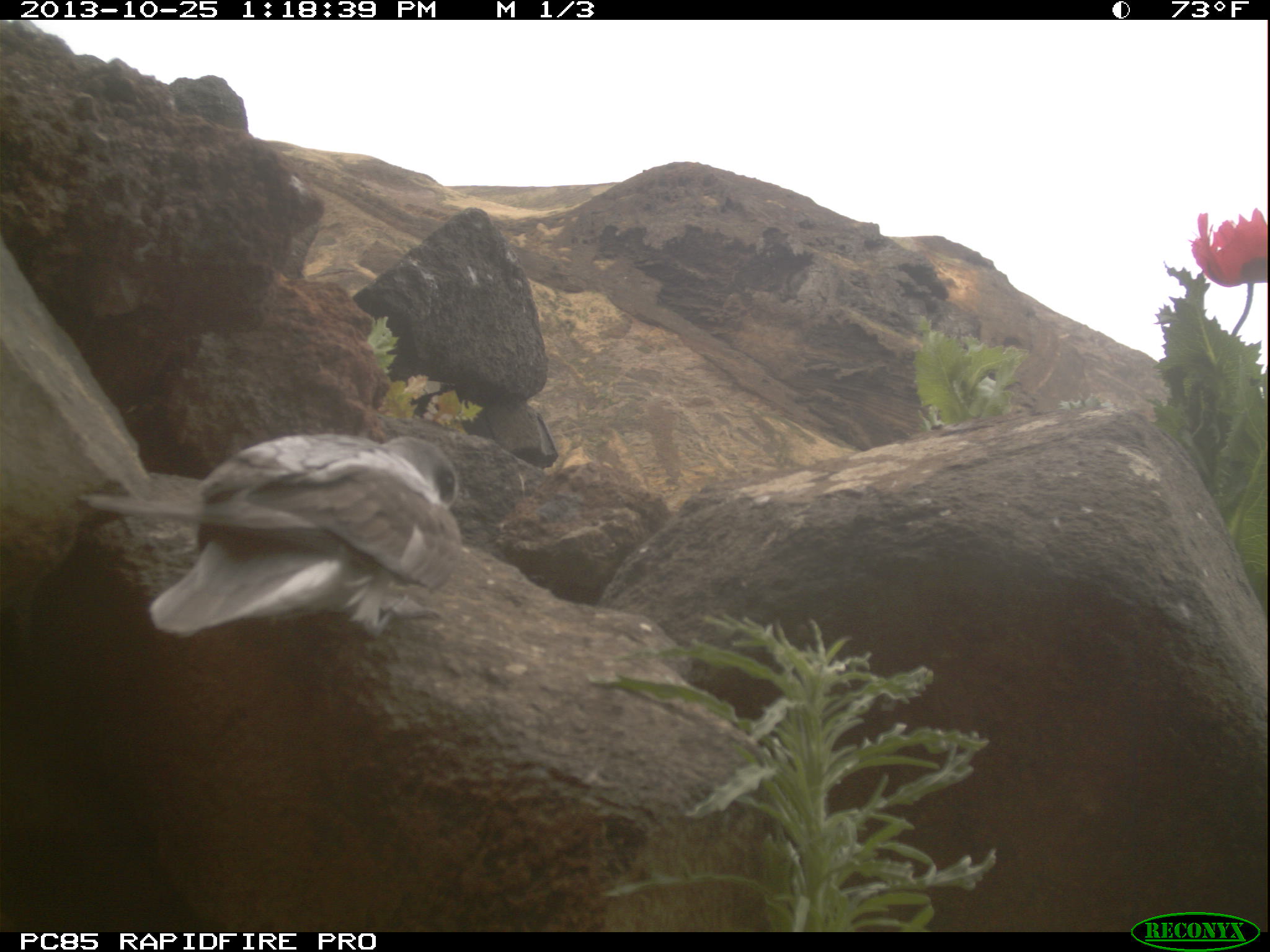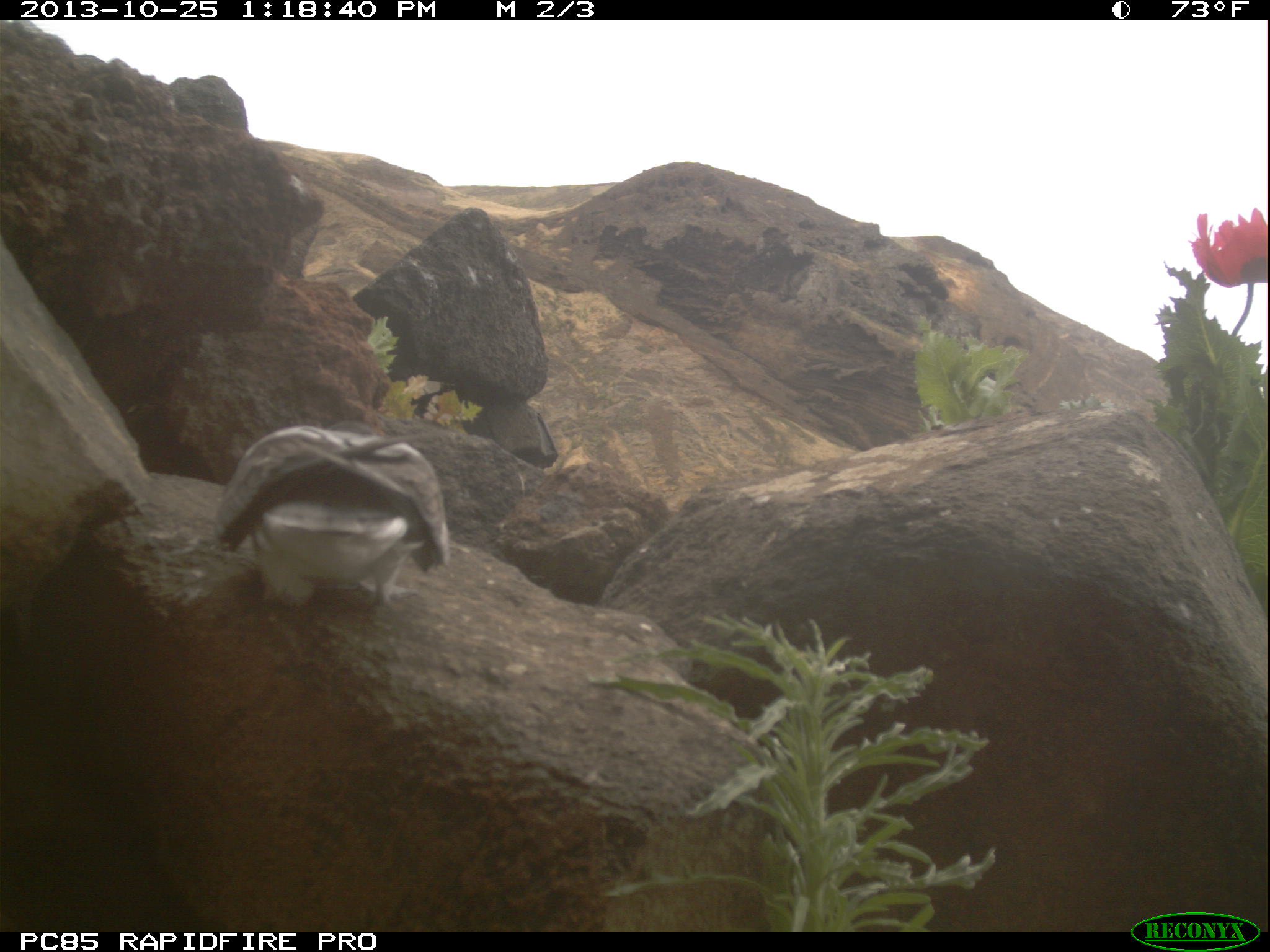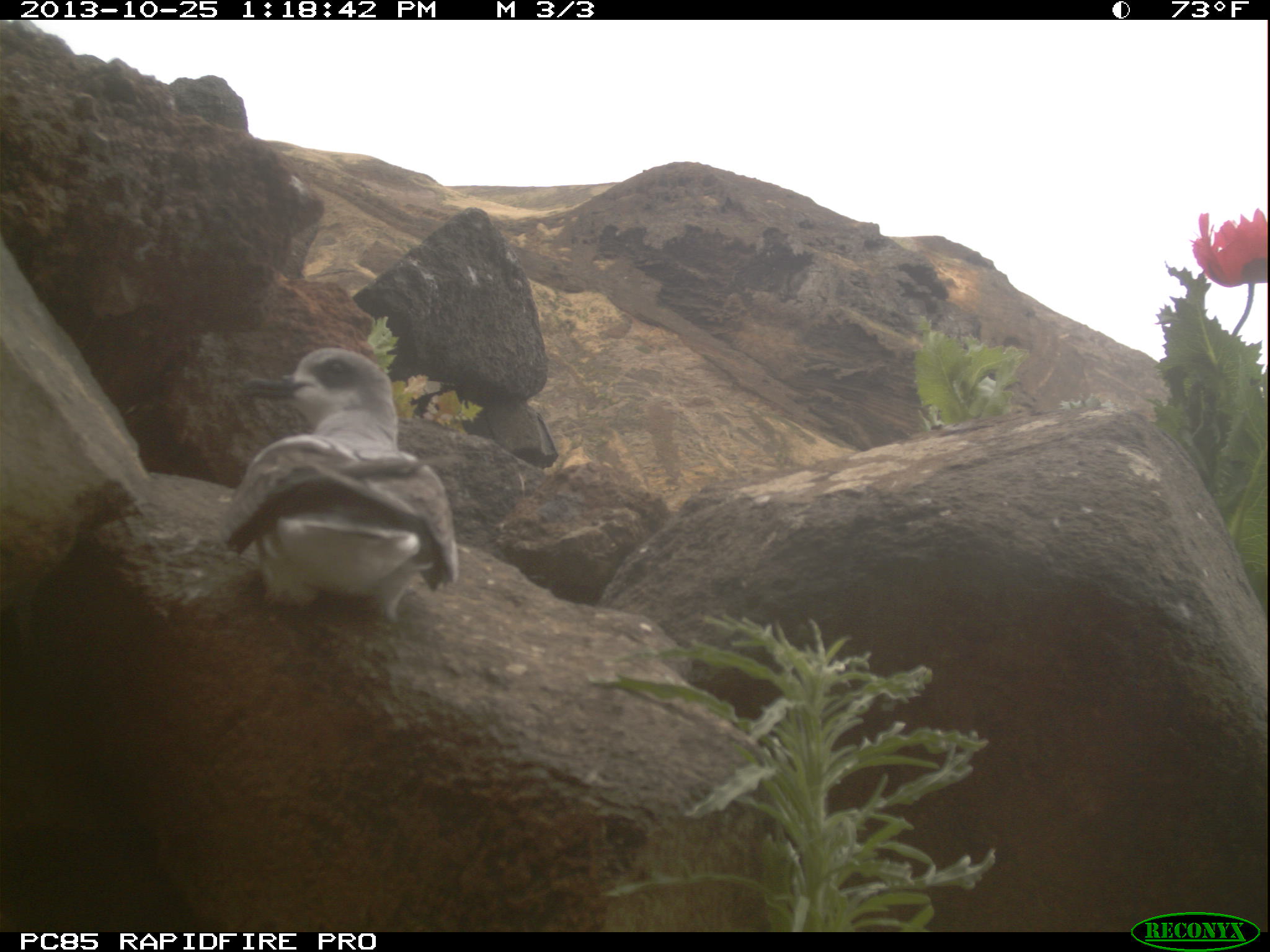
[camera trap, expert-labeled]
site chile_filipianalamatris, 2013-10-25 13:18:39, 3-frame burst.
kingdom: Animalia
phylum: Chordata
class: Aves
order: Procellariiformes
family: Procellariidae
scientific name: Procellariidae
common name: petrel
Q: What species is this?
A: Petrel (Procellariidae).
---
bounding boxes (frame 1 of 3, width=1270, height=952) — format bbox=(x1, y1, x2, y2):
petrel: bbox=(77, 430, 460, 650)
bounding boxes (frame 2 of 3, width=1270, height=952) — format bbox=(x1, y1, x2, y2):
petrel: bbox=(213, 420, 447, 615)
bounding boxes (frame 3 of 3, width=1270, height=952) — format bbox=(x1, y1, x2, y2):
petrel: bbox=(214, 343, 464, 623)